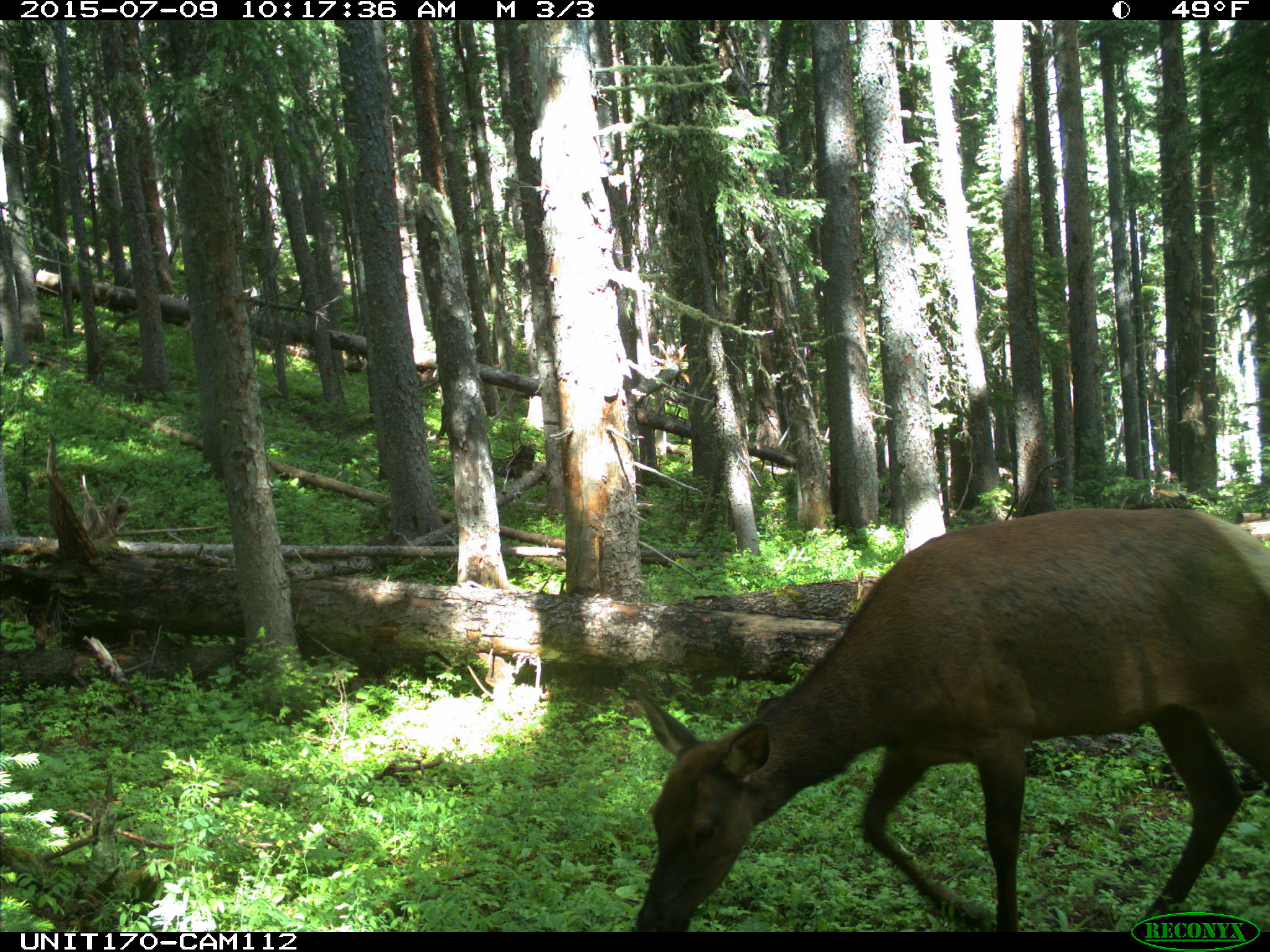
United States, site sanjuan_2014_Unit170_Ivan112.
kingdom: Animalia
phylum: Chordata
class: Mammalia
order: Artiodactyla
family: Cervidae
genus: Cervus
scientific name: Cervus elaphus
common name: red deer